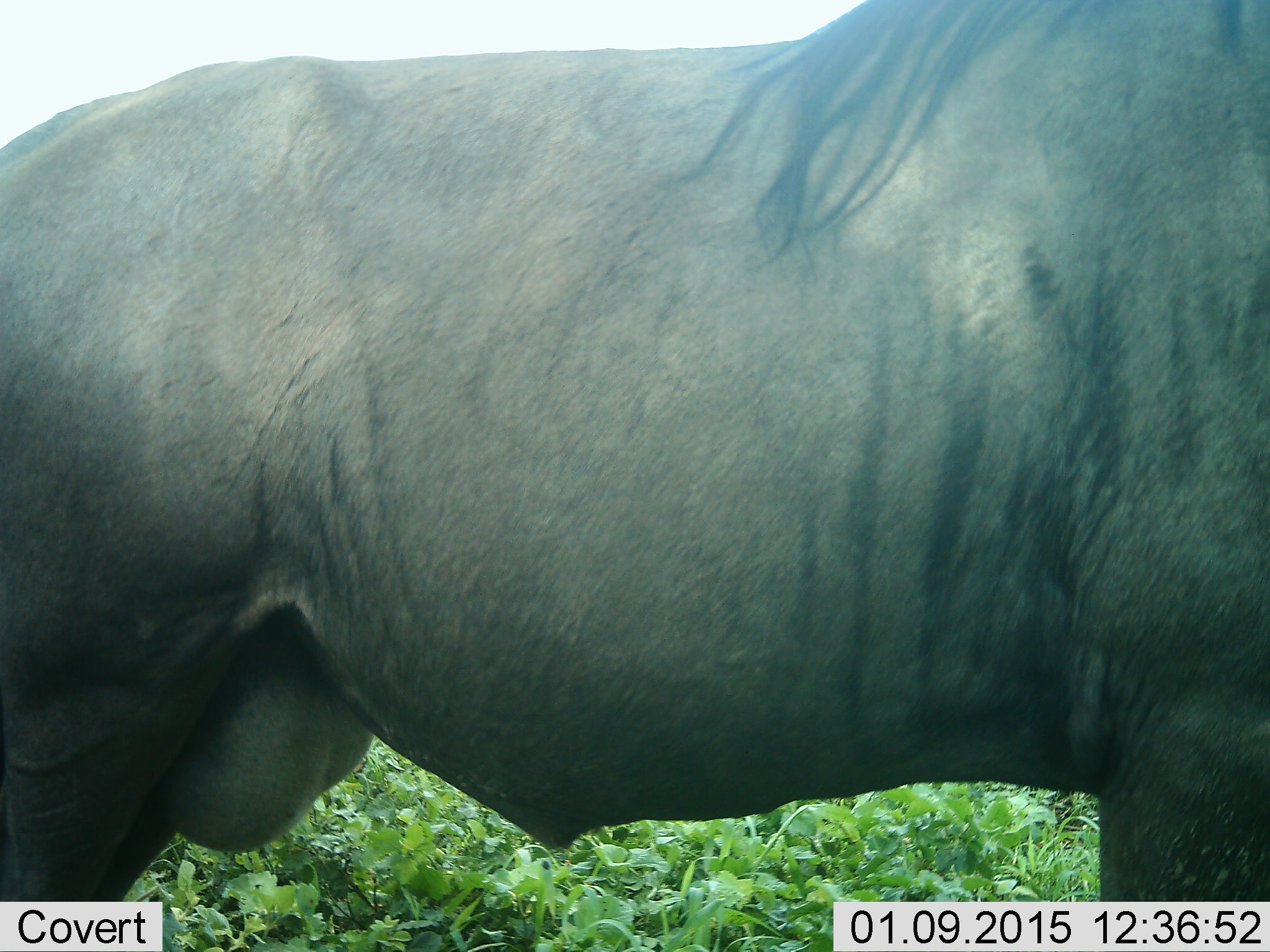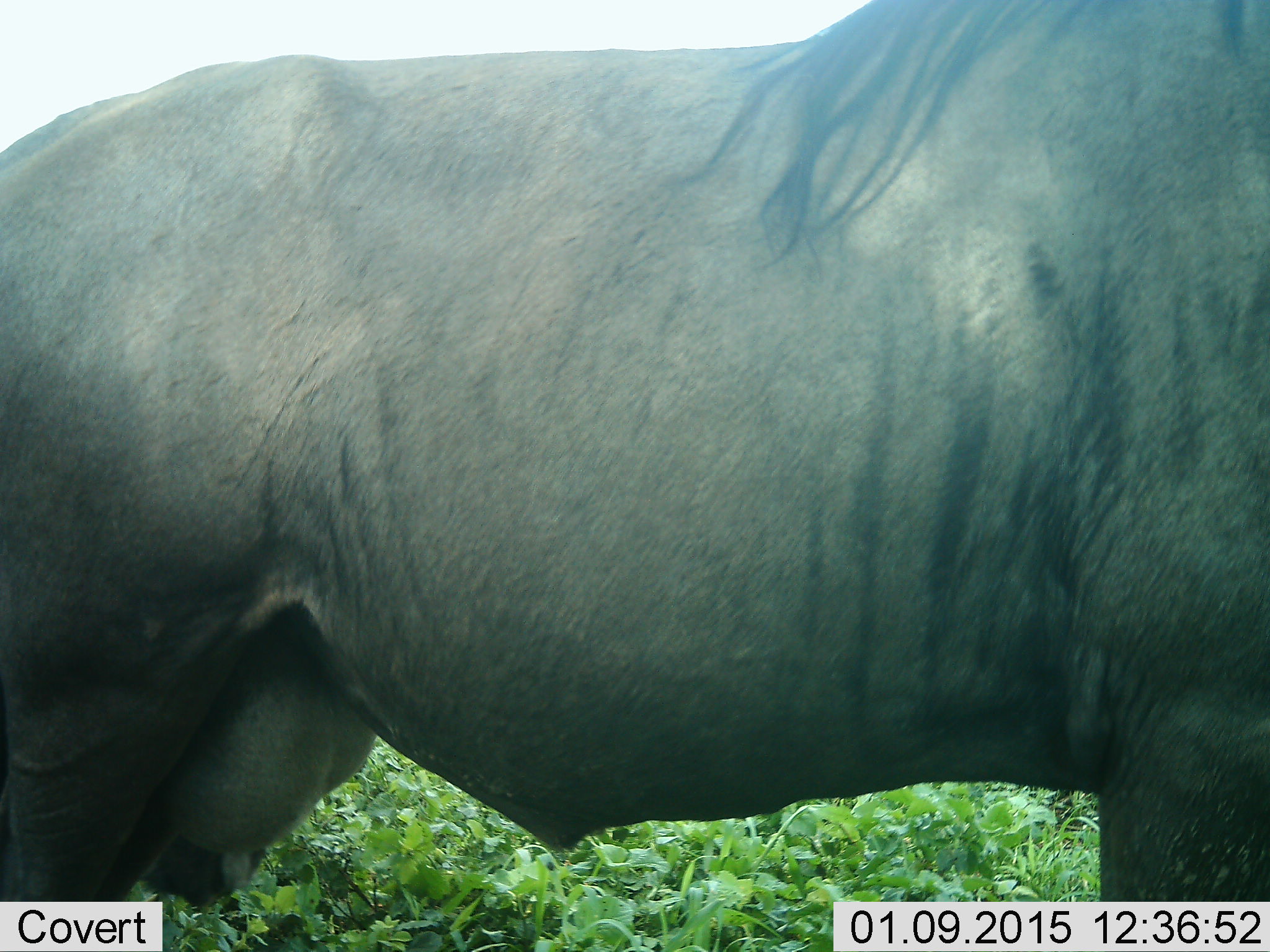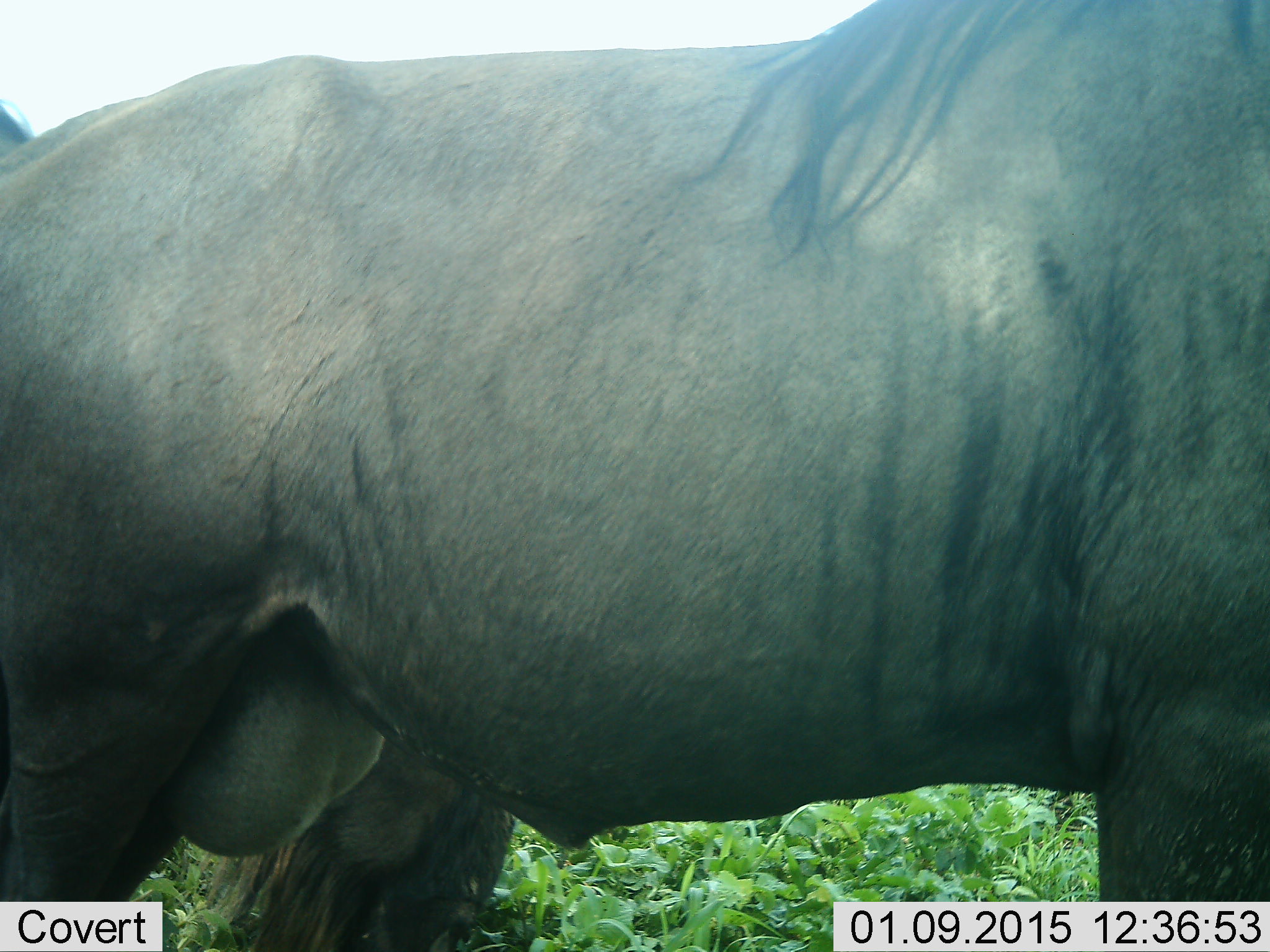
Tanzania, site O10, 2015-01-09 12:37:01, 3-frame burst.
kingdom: Animalia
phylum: Chordata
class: Mammalia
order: Artiodactyla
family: Bovidae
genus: Connochaetes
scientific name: Connochaetes taurinus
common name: blue wildebeest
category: wildebeest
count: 2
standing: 100%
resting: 0%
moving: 30%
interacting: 0%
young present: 0%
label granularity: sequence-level